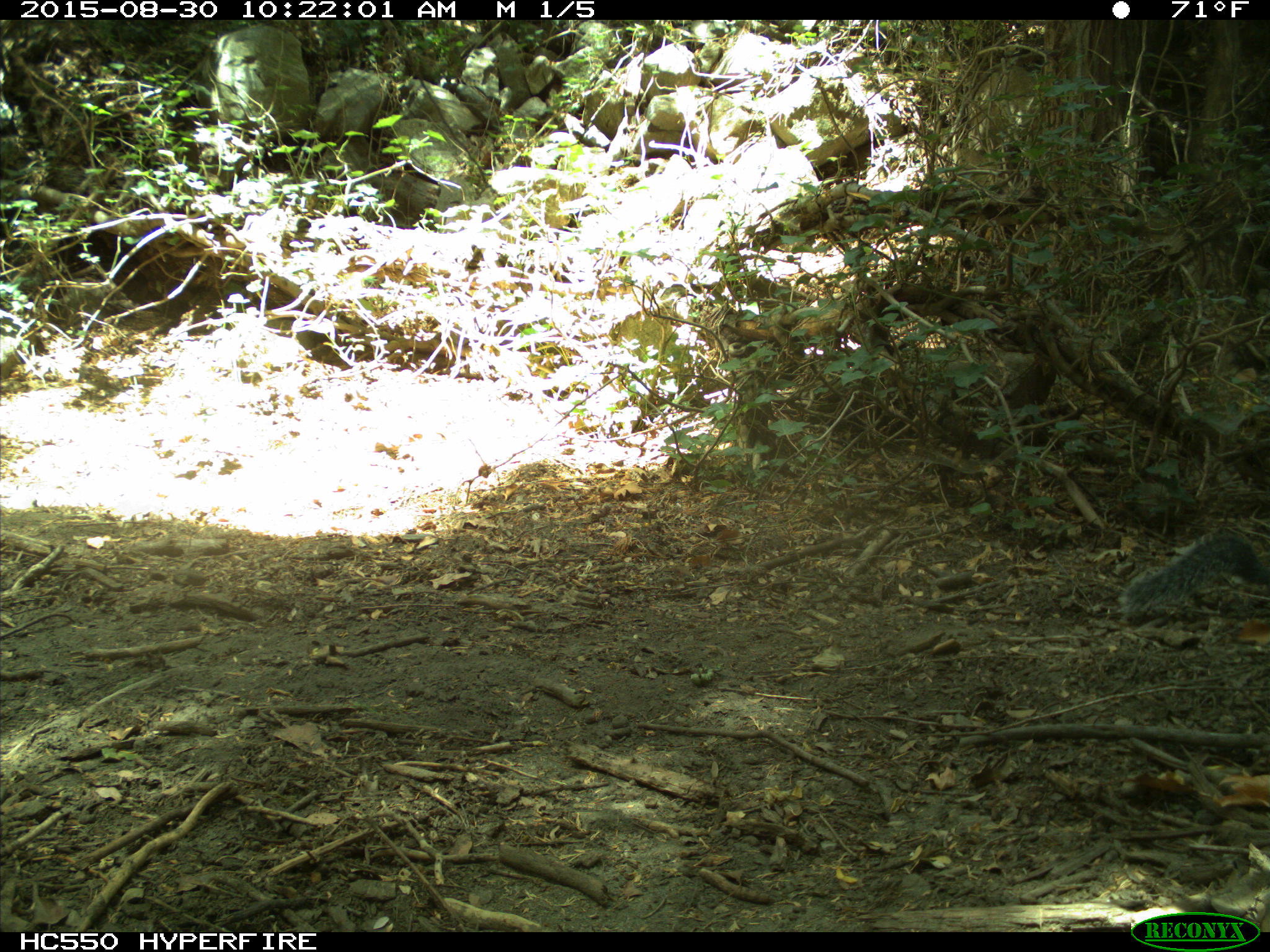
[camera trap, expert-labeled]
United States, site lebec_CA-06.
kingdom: Animalia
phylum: Chordata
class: Mammalia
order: Rodentia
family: Sciuridae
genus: Sciurus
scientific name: Sciurus carolinensis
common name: eastern gray squirrel